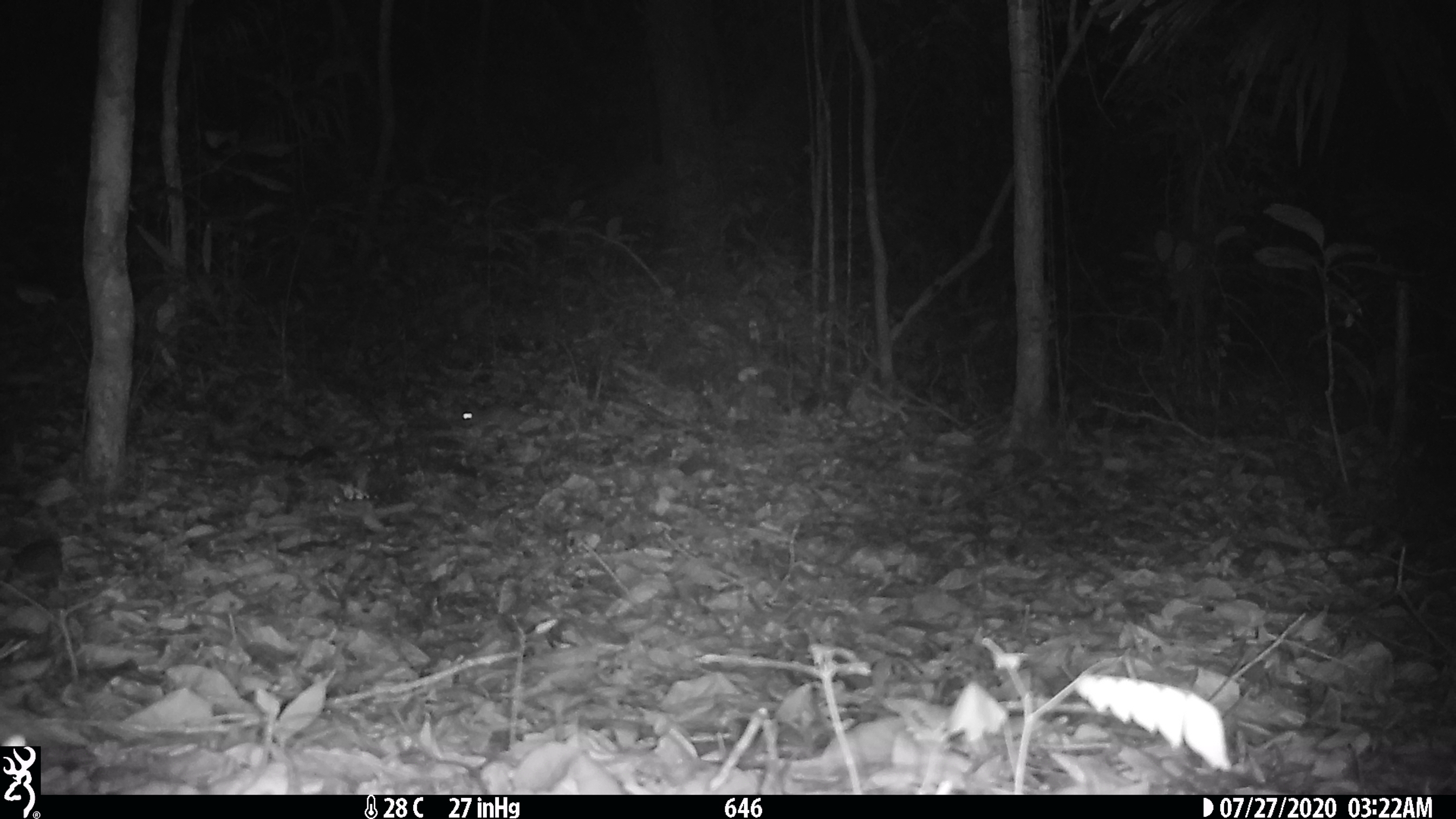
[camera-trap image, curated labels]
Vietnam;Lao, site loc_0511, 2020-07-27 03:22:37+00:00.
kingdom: Animalia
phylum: Chordata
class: Mammalia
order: Rodentia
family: Muridae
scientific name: Muridae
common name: old-world mice and rats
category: unidentified murid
Unidentified murid (old-world mice and rats) (Muridae). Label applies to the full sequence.